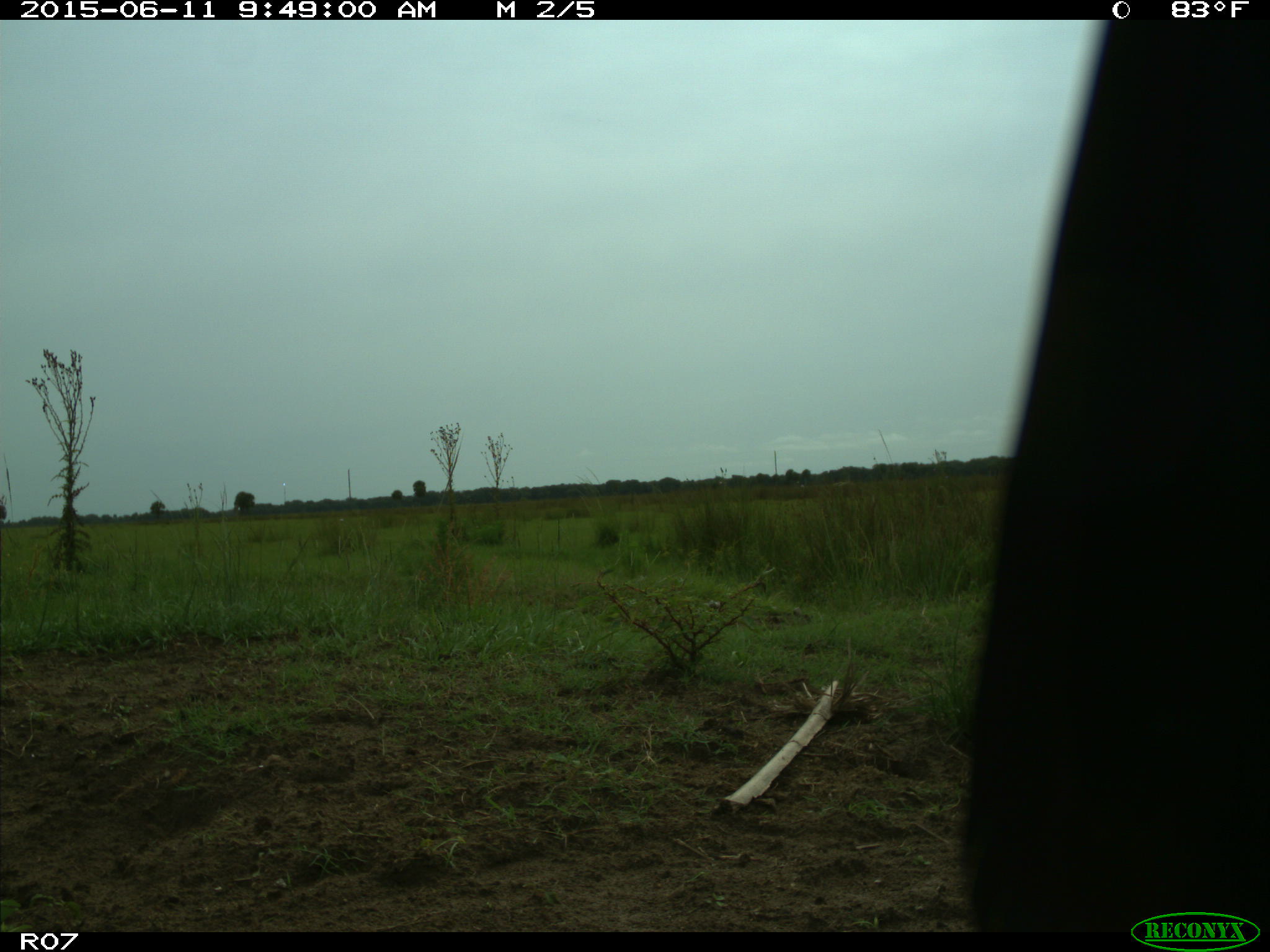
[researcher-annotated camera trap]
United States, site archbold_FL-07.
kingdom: Animalia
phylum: Chordata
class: Mammalia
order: Artiodactyla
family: Bovidae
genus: Bos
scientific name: Bos taurus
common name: domestic cow